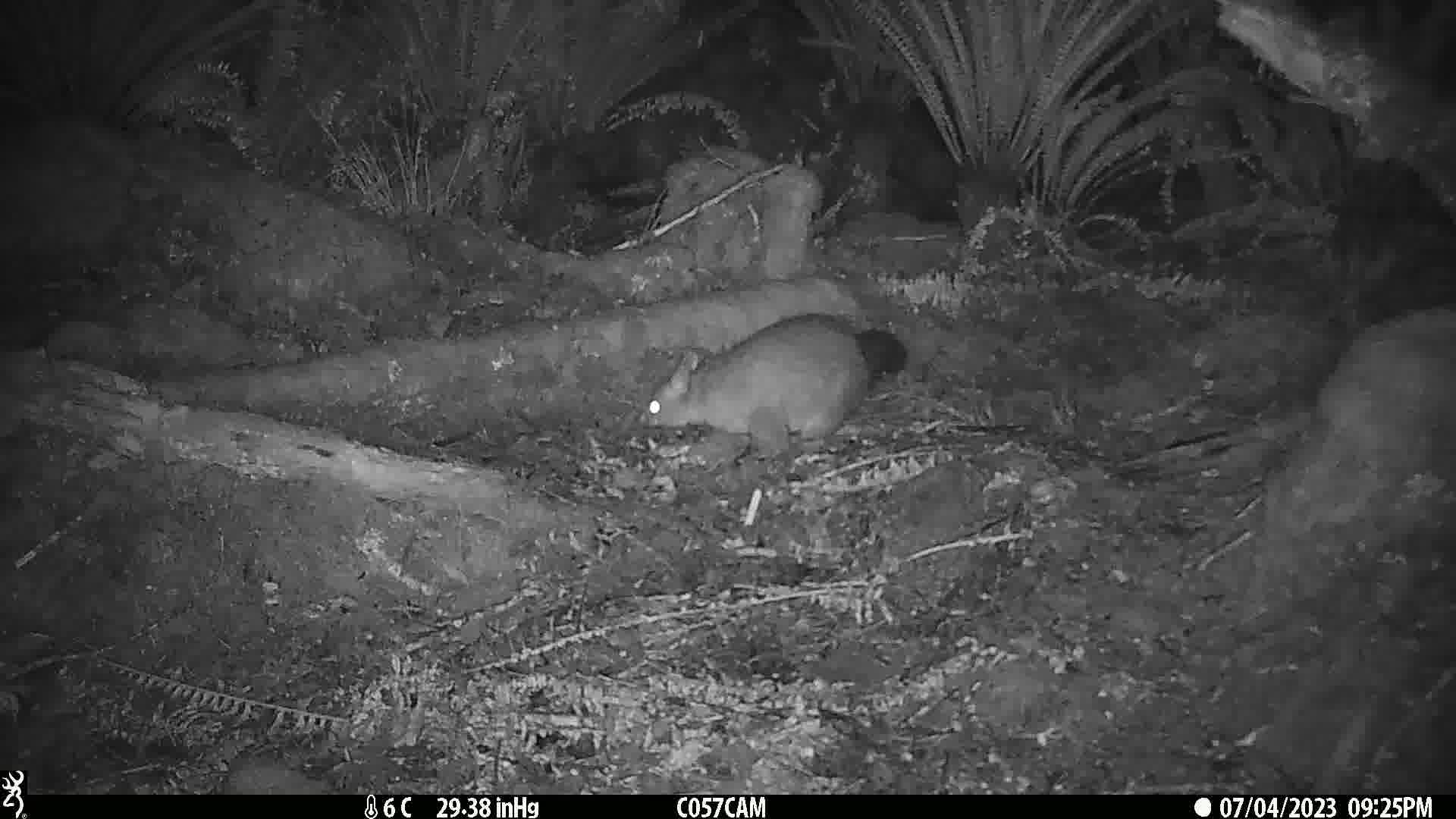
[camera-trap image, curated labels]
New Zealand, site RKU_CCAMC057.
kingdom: Animalia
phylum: Chordata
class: Mammalia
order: Diprotodontia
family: Phalangeridae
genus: Trichosurus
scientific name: Trichosurus vulpecula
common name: common brushtail possum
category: possum